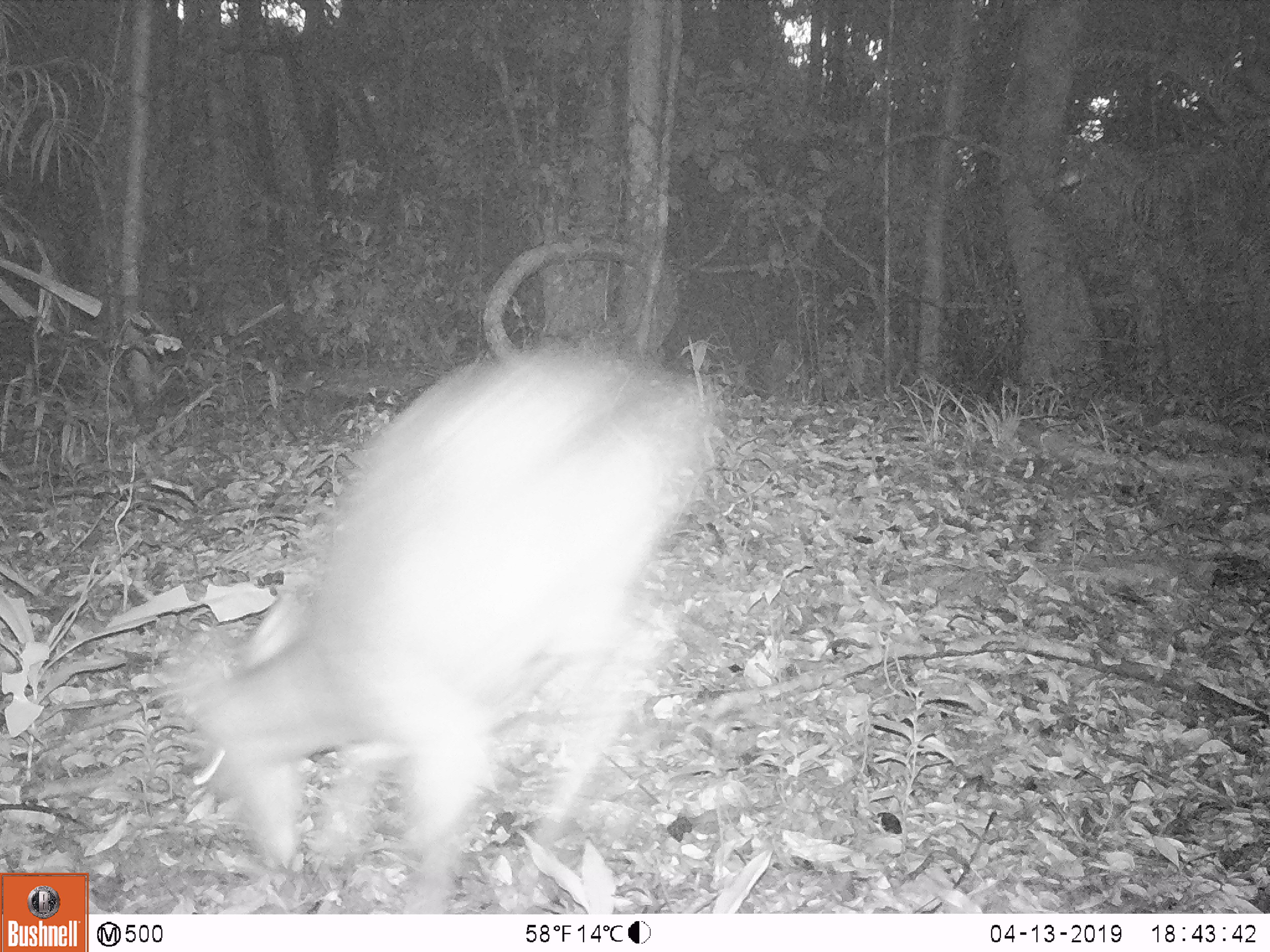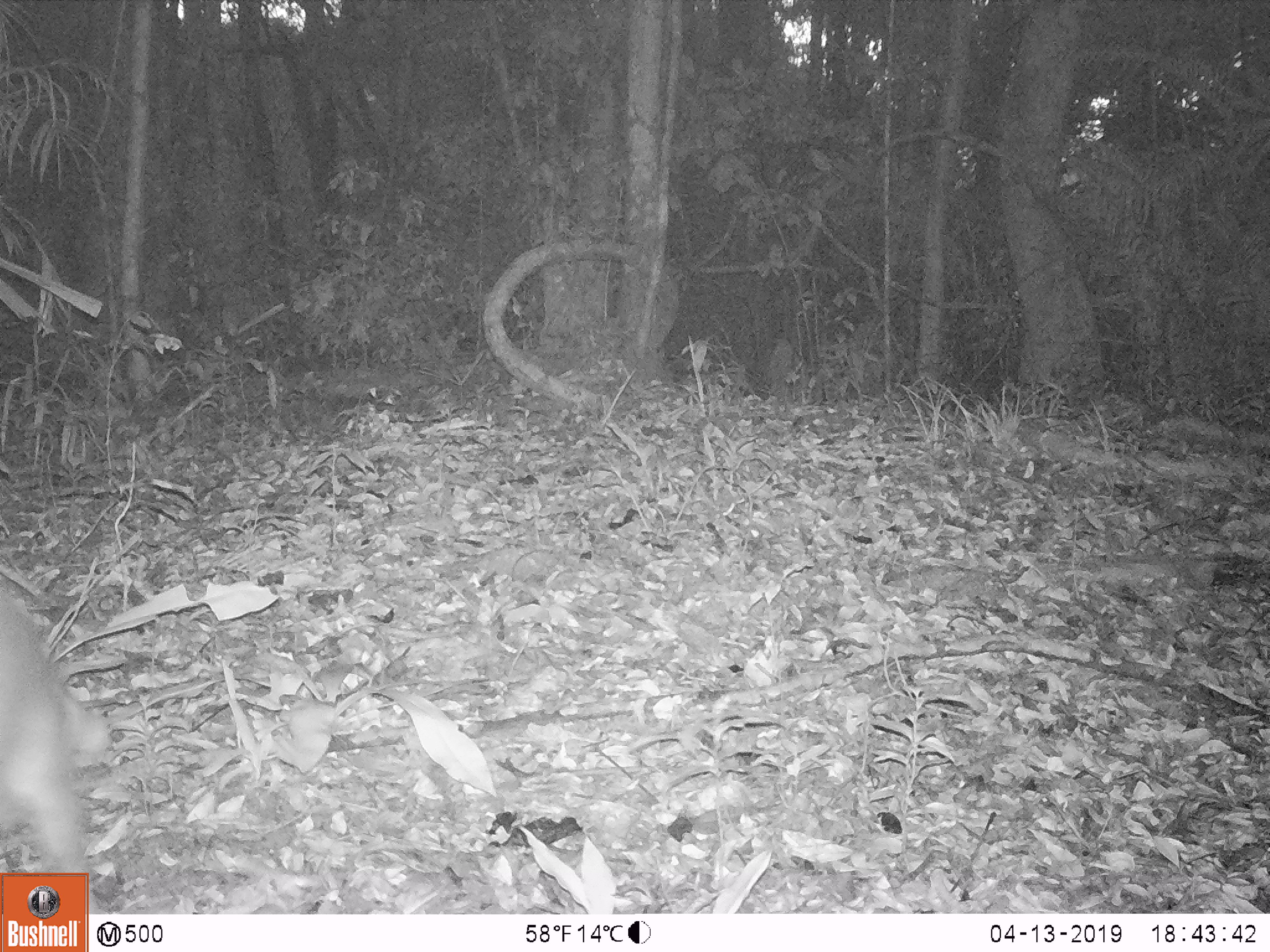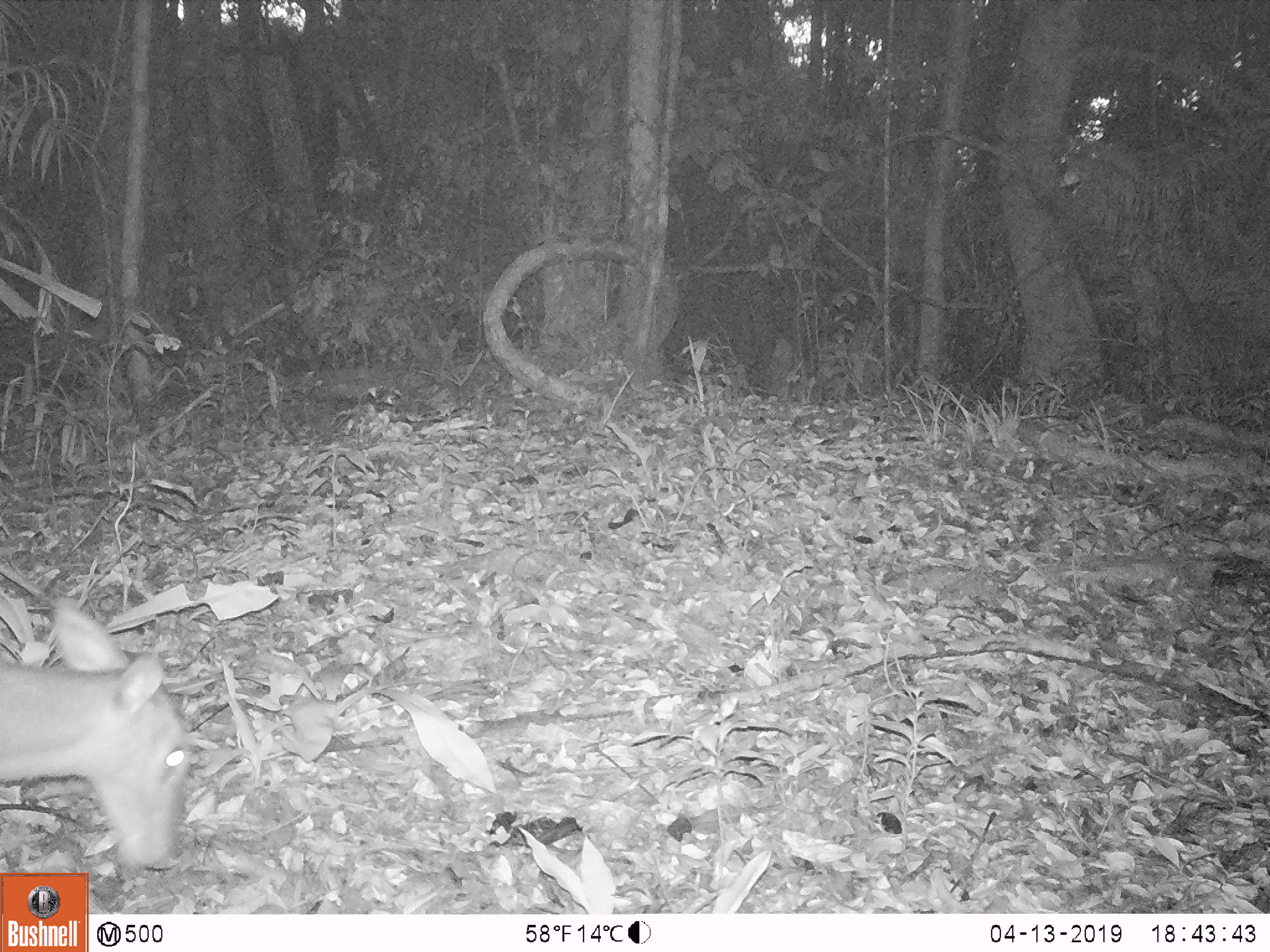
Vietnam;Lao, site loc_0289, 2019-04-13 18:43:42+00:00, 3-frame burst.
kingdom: Animalia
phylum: Chordata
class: Mammalia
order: Artiodactyla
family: Cervidae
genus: Muntiacus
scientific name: Muntiacus vuquangensis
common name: large-antlered muntjac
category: large antlered muntjac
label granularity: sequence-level